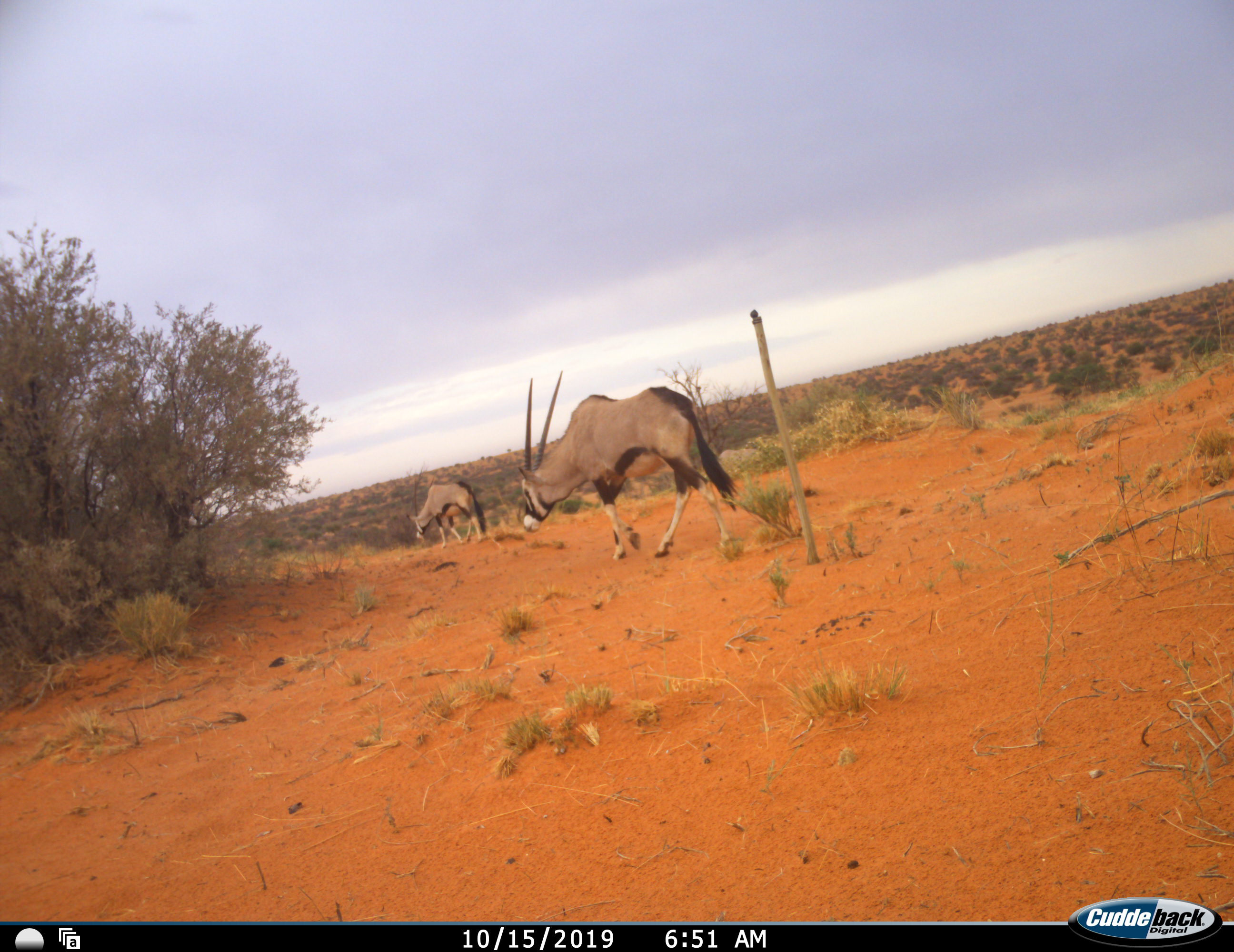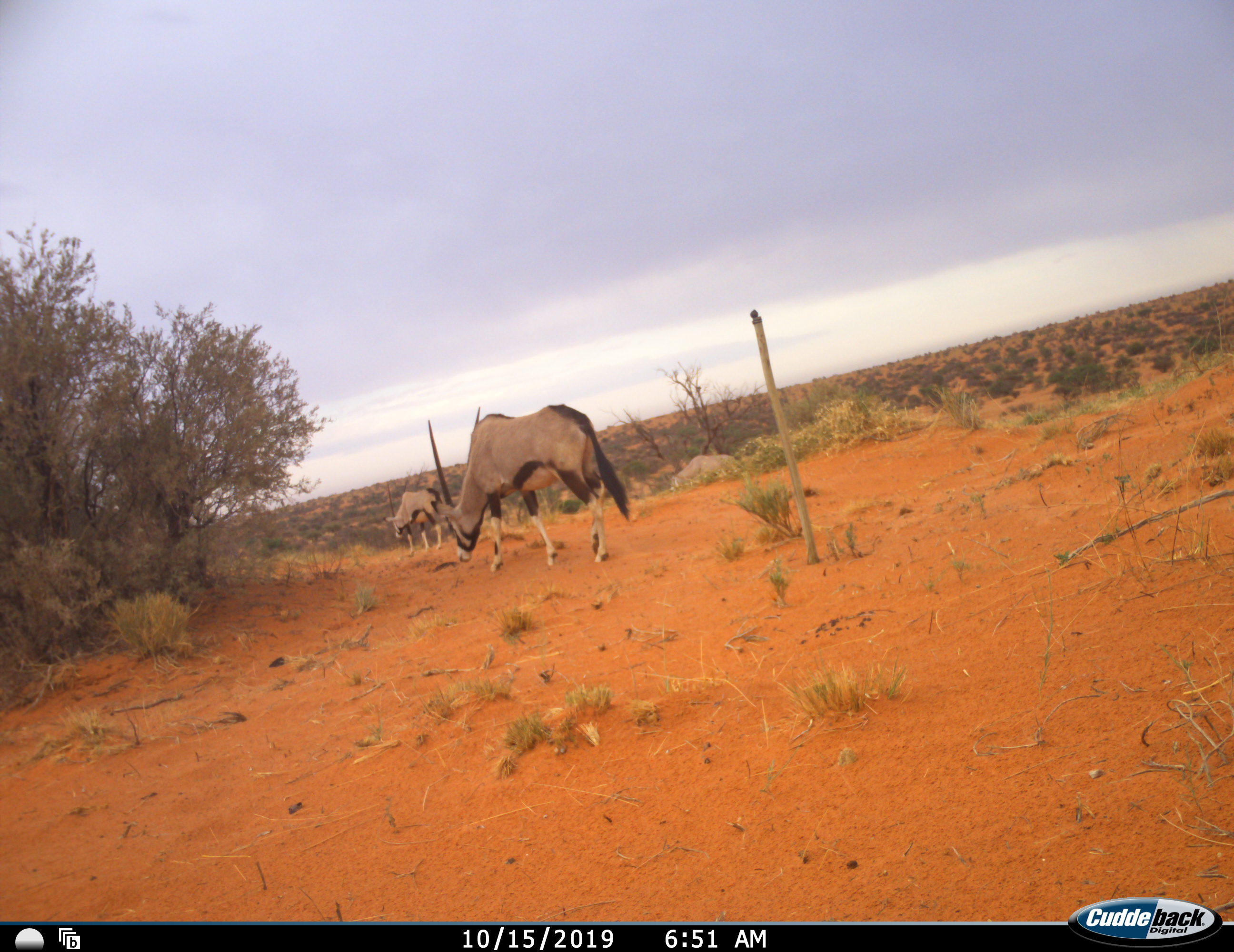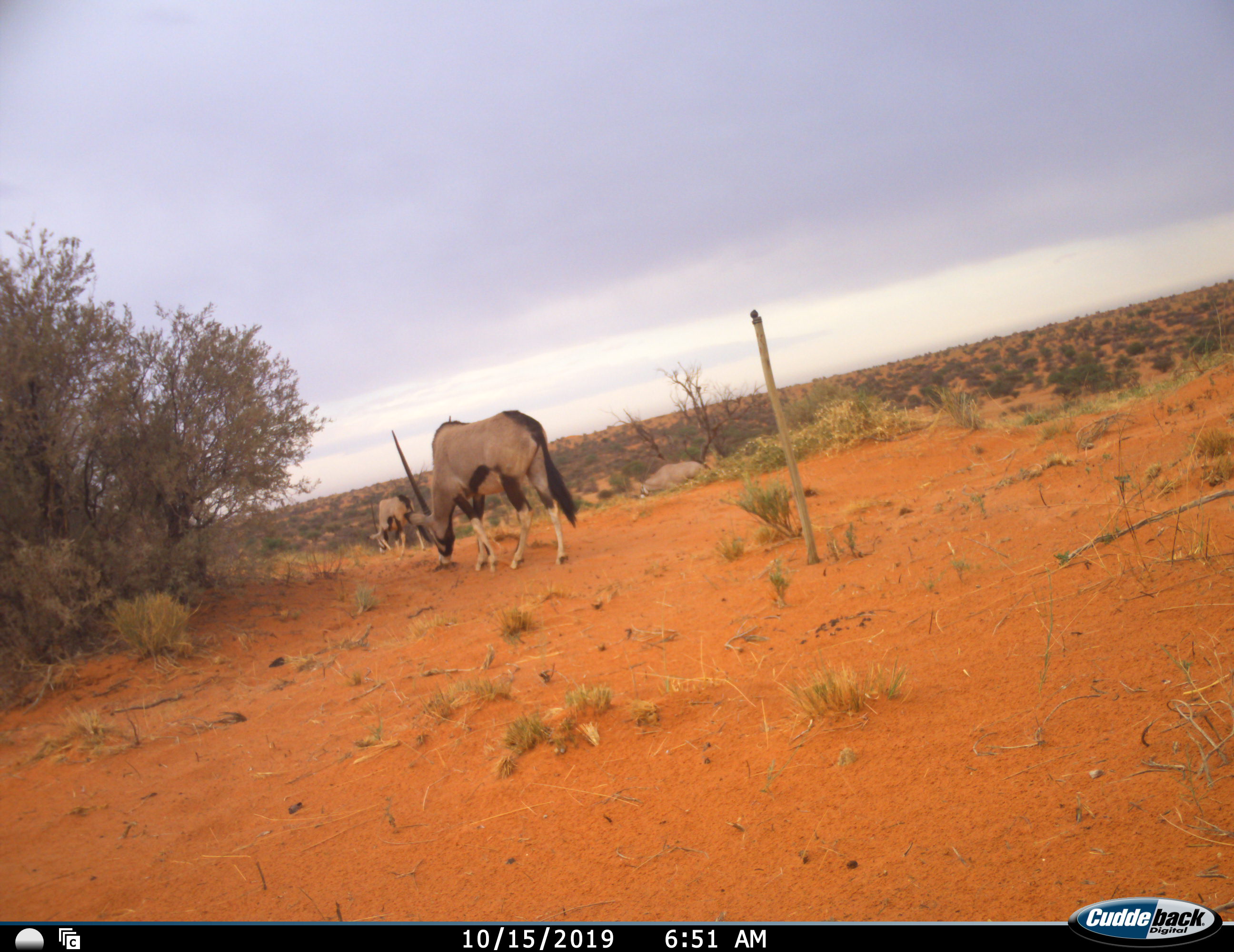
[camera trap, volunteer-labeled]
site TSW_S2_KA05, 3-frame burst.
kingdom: Animalia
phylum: Chordata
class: Mammalia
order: Artiodactyla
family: Bovidae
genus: Oryx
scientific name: Oryx gazella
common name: gemsbok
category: oryx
Oryx (gemsbok) (Oryx gazella), count 2. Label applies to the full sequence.